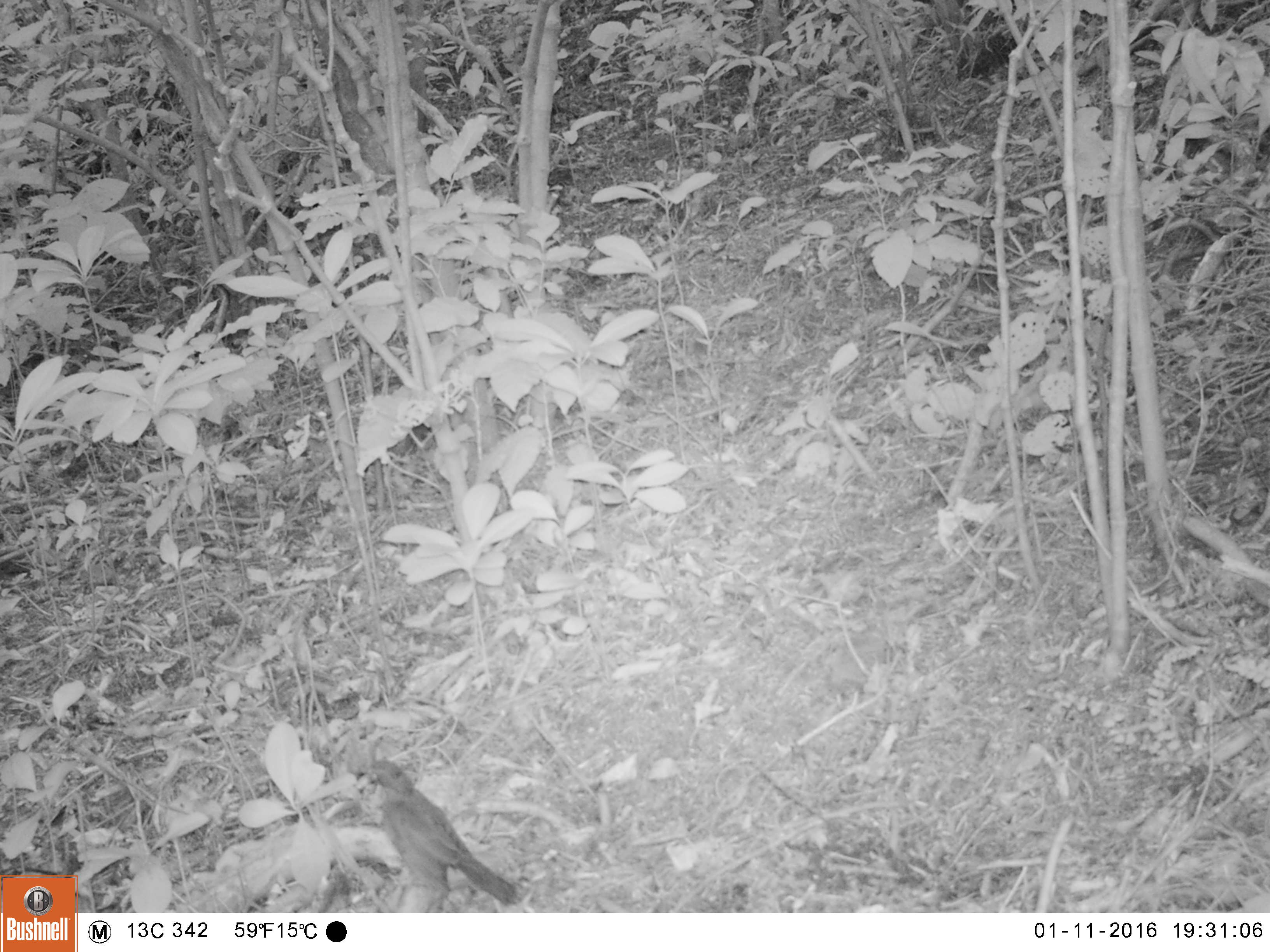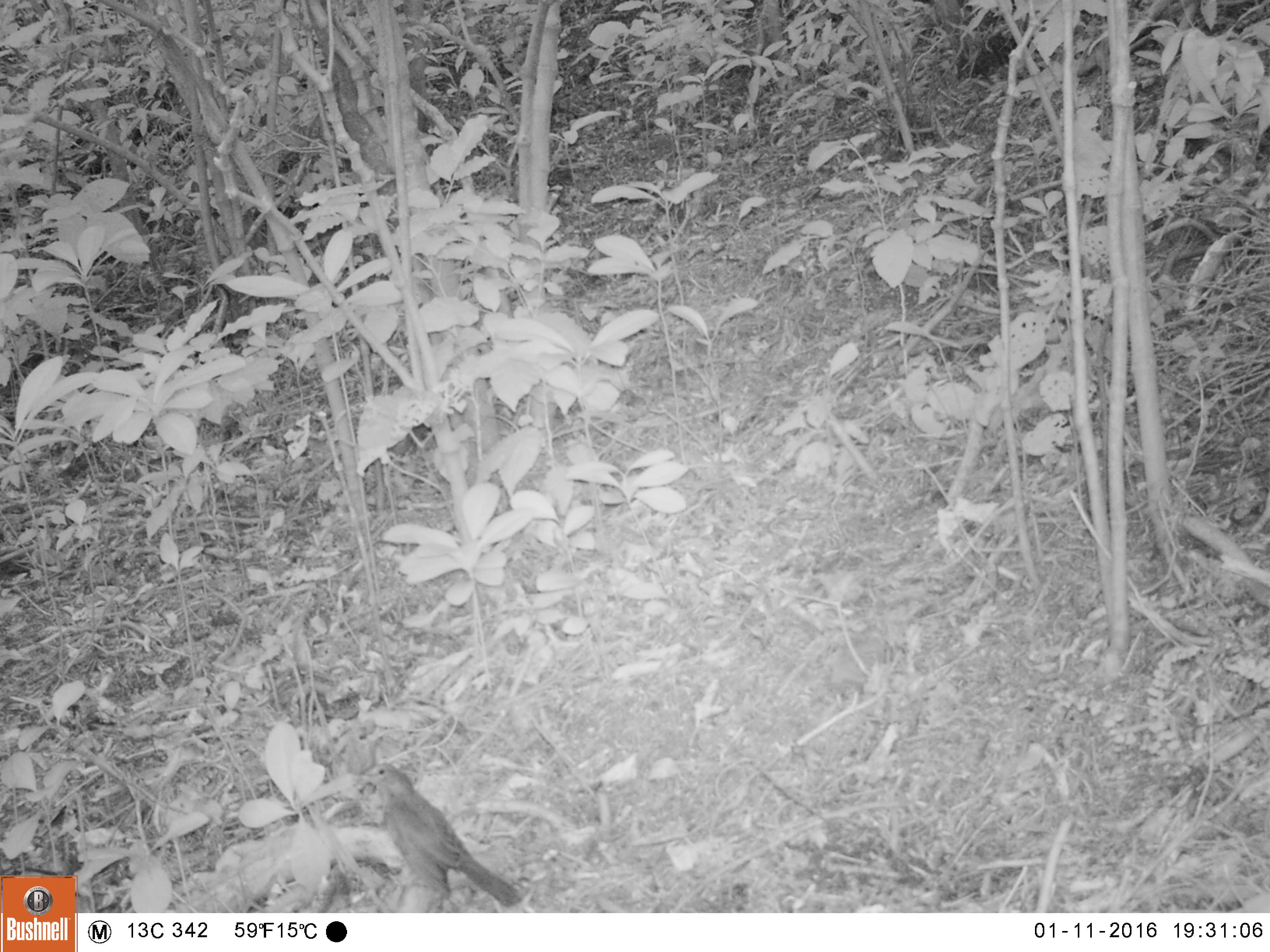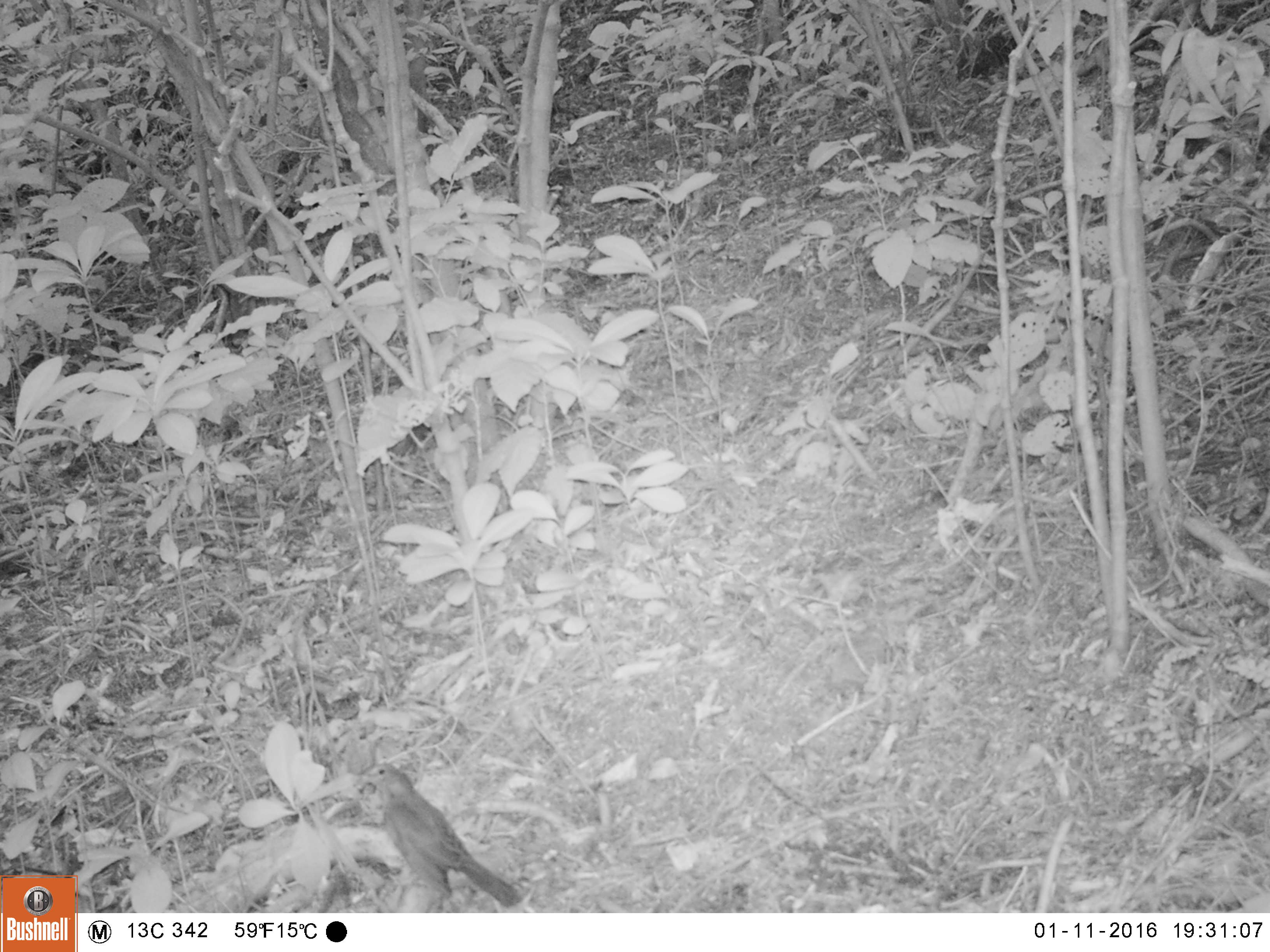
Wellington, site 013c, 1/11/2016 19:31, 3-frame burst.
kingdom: Animalia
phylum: Chordata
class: Aves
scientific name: Aves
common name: bird